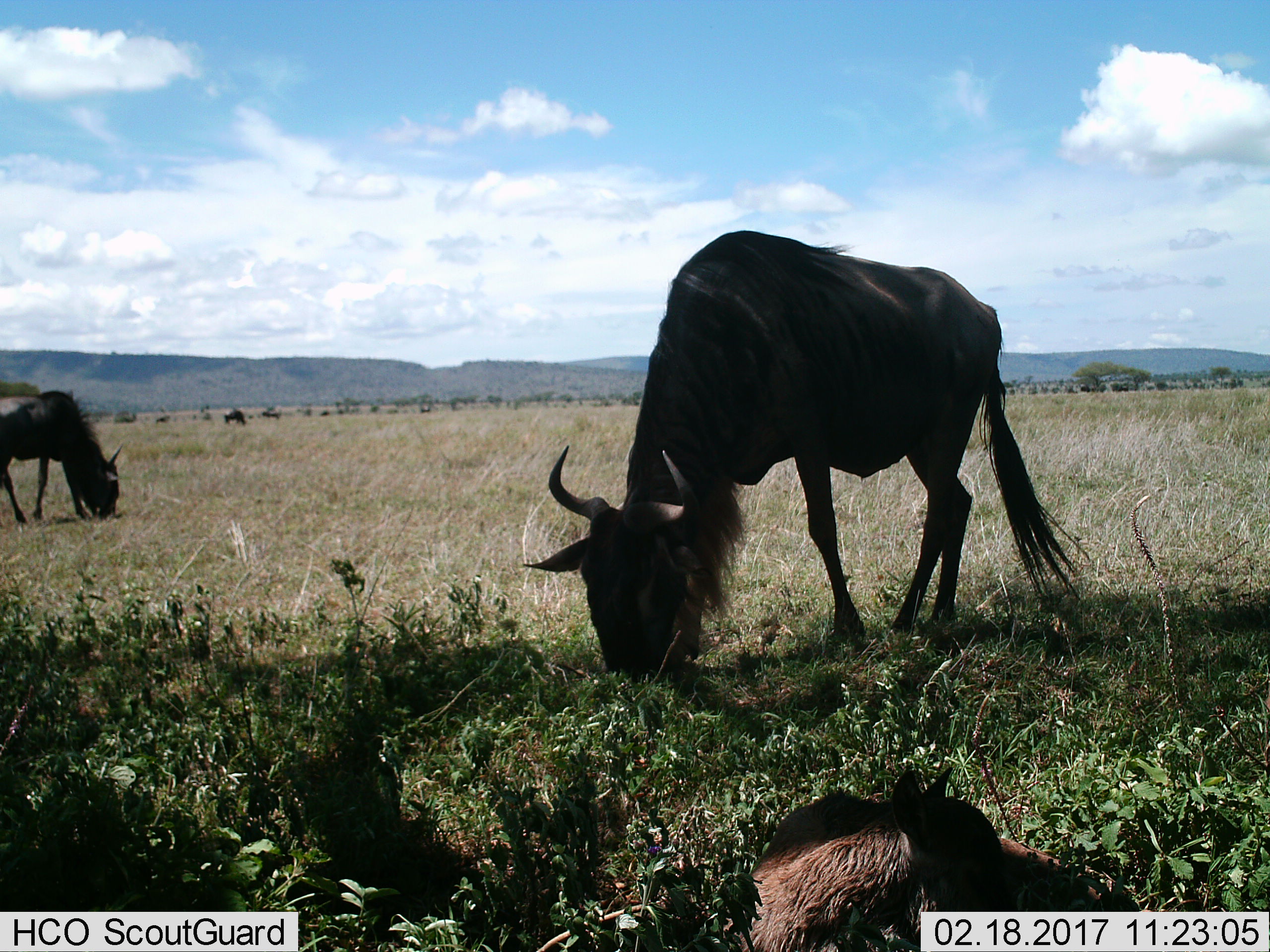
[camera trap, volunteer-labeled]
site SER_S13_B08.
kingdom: Animalia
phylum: Chordata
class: Mammalia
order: Artiodactyla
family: Bovidae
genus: Connochaetes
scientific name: Connochaetes taurinus taurinus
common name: blue wildebeest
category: wildebeestblue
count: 5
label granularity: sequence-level